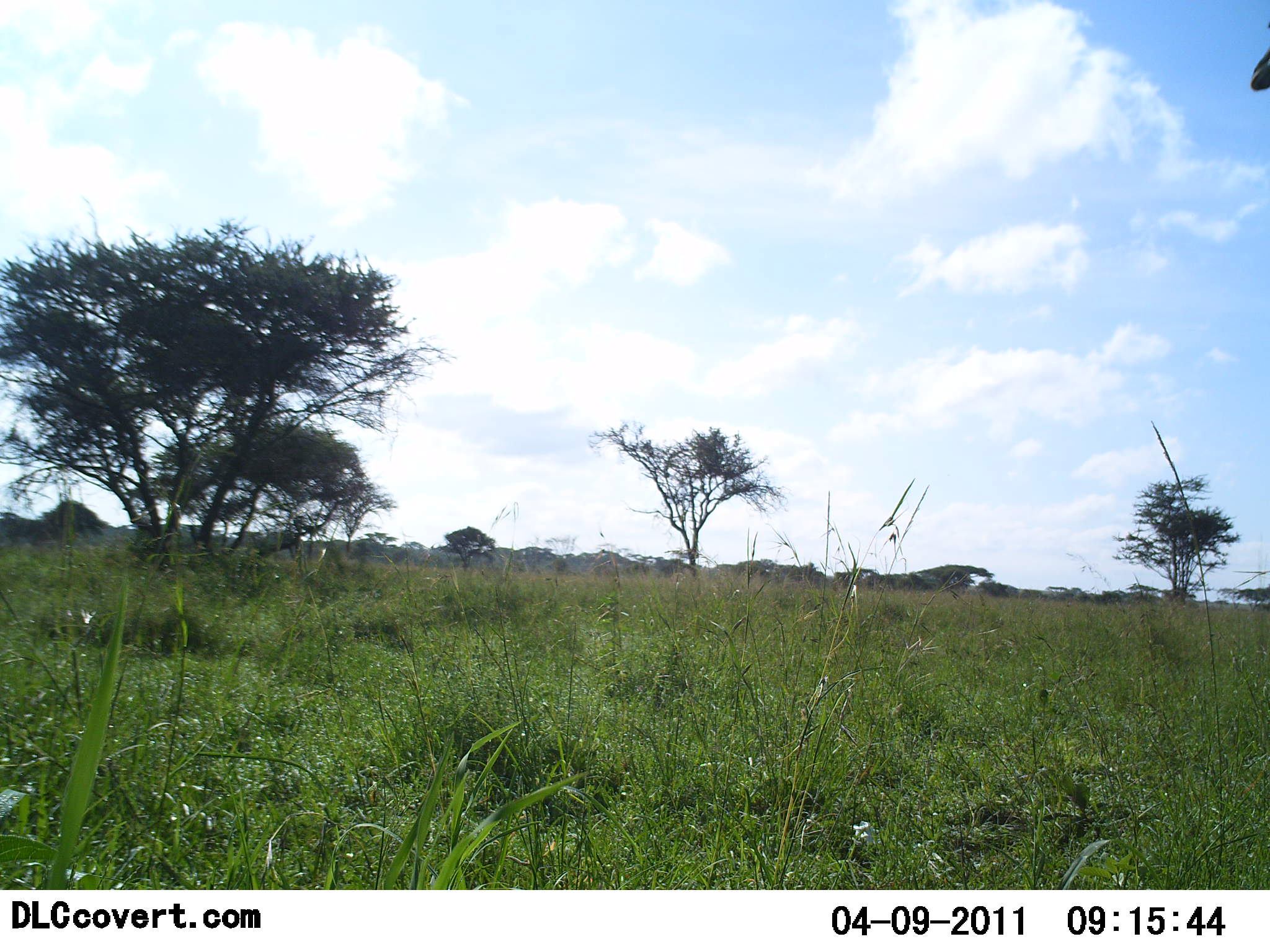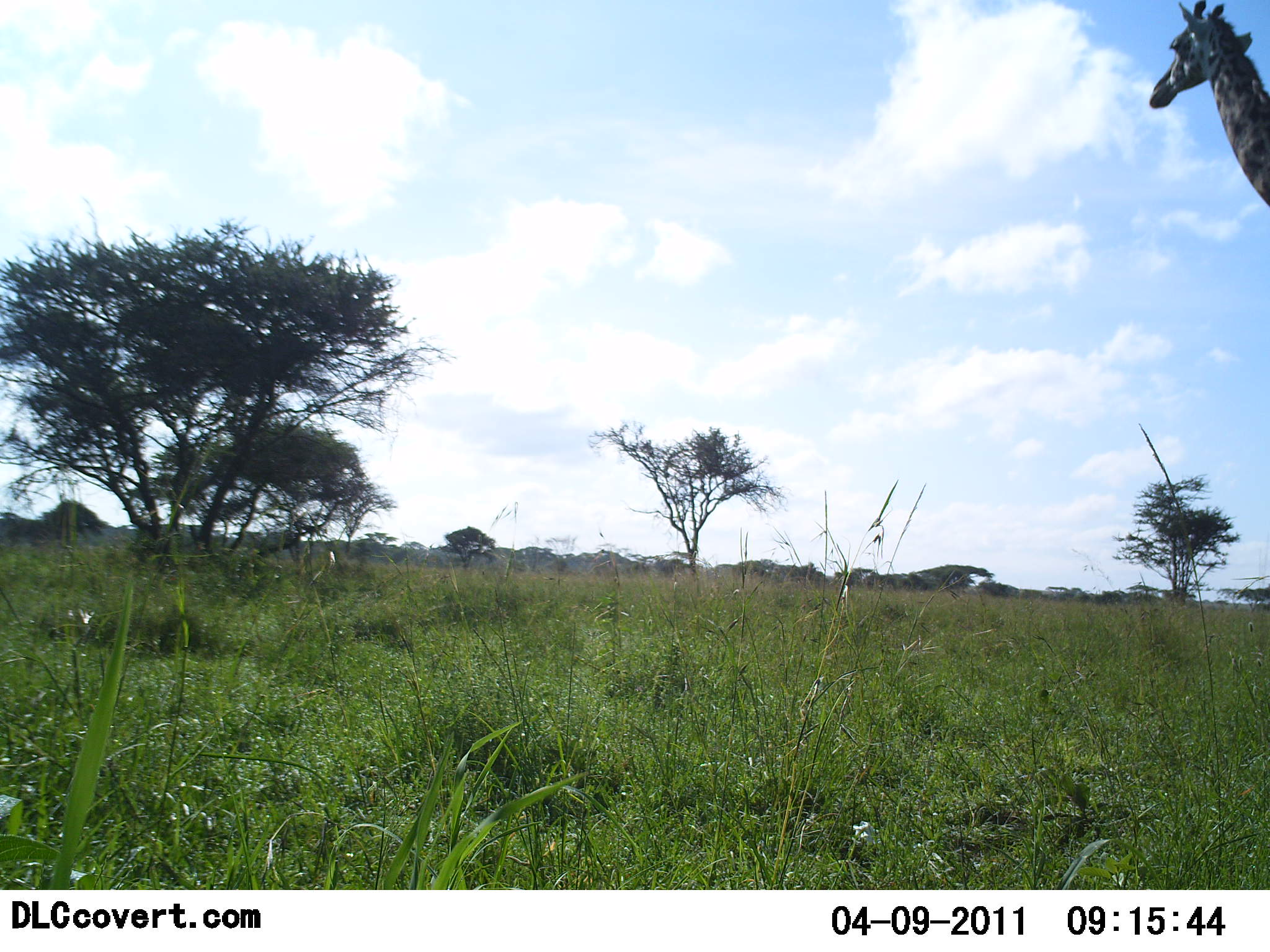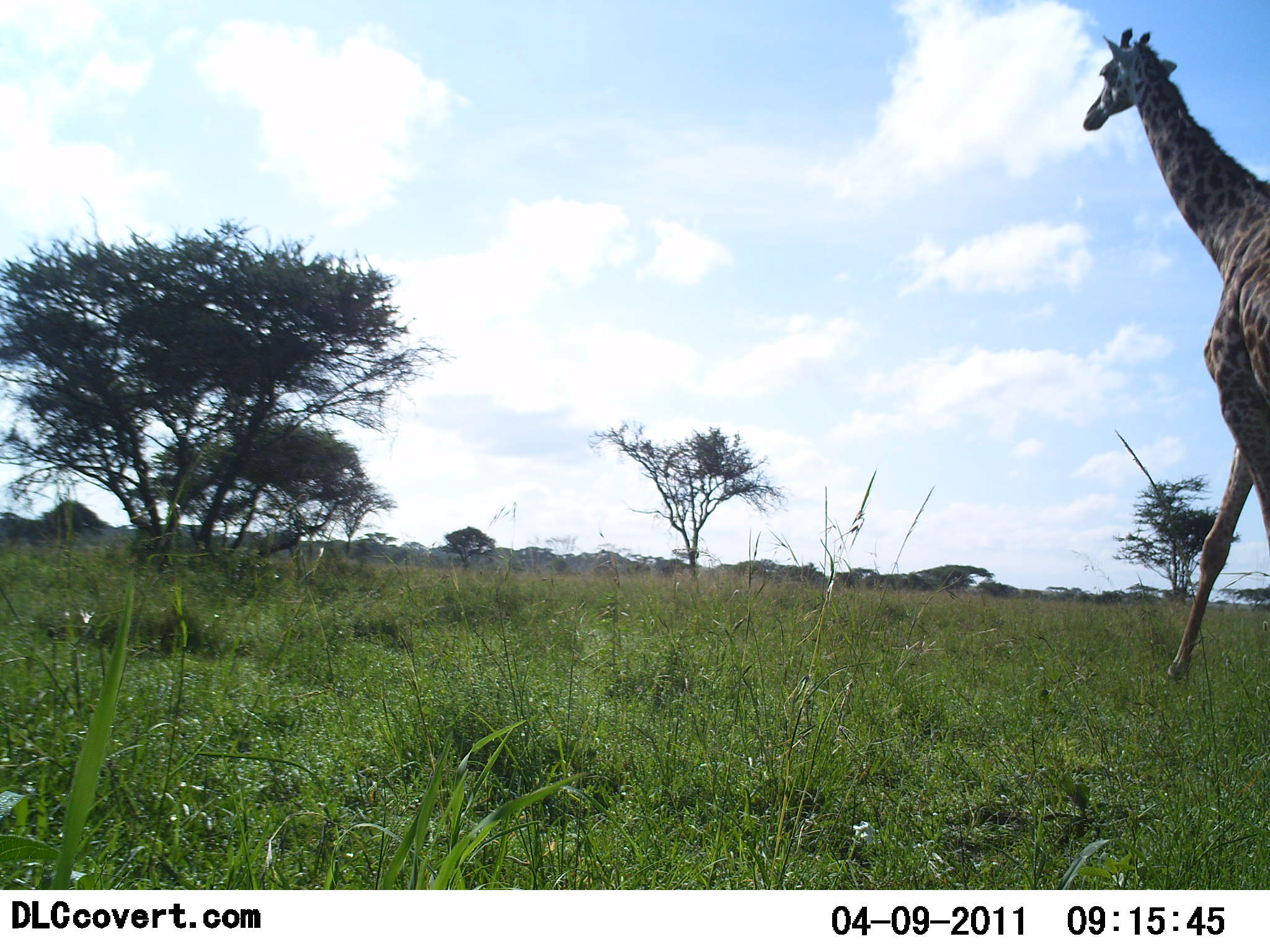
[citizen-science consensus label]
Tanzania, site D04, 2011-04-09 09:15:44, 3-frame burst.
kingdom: Animalia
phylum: Chordata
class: Mammalia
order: Artiodactyla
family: Giraffidae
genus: Giraffa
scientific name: Giraffa camelopardalis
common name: giraffe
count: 1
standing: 9%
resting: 0%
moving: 91%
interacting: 0%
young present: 0%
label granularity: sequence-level